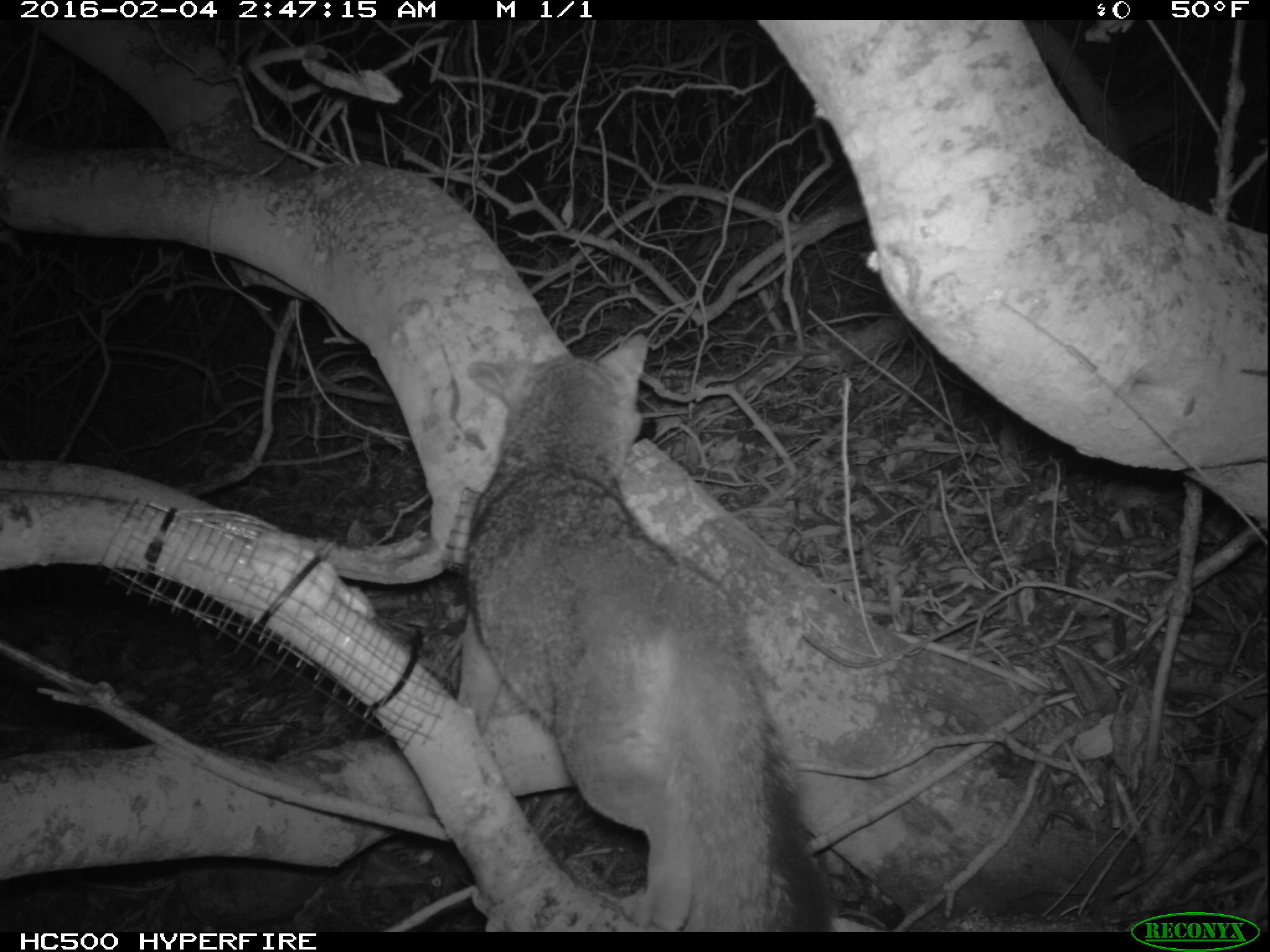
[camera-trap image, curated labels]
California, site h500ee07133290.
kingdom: Animalia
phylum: Chordata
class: Mammalia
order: Carnivora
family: Canidae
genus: Urocyon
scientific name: Urocyon littoralis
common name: island fox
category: fox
Fox (island fox) (Urocyon littoralis).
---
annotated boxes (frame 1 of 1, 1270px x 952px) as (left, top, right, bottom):
fox: (441, 332, 838, 934)